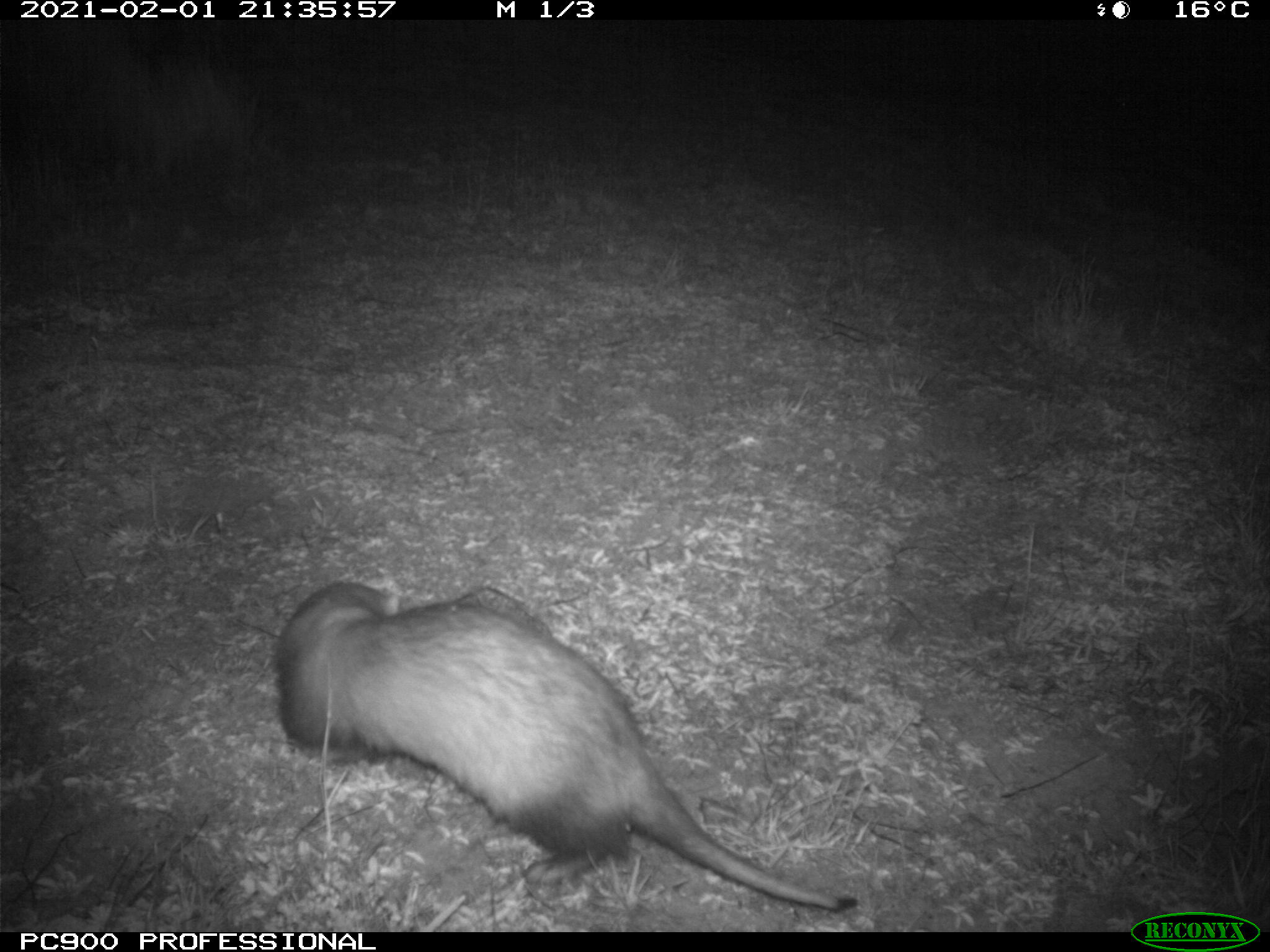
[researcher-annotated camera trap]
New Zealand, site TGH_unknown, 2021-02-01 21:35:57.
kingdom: Animalia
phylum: Chordata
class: Mammalia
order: Carnivora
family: Mustelidae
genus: Mustela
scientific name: Mustela furo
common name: ferret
Ferret (Mustela furo).